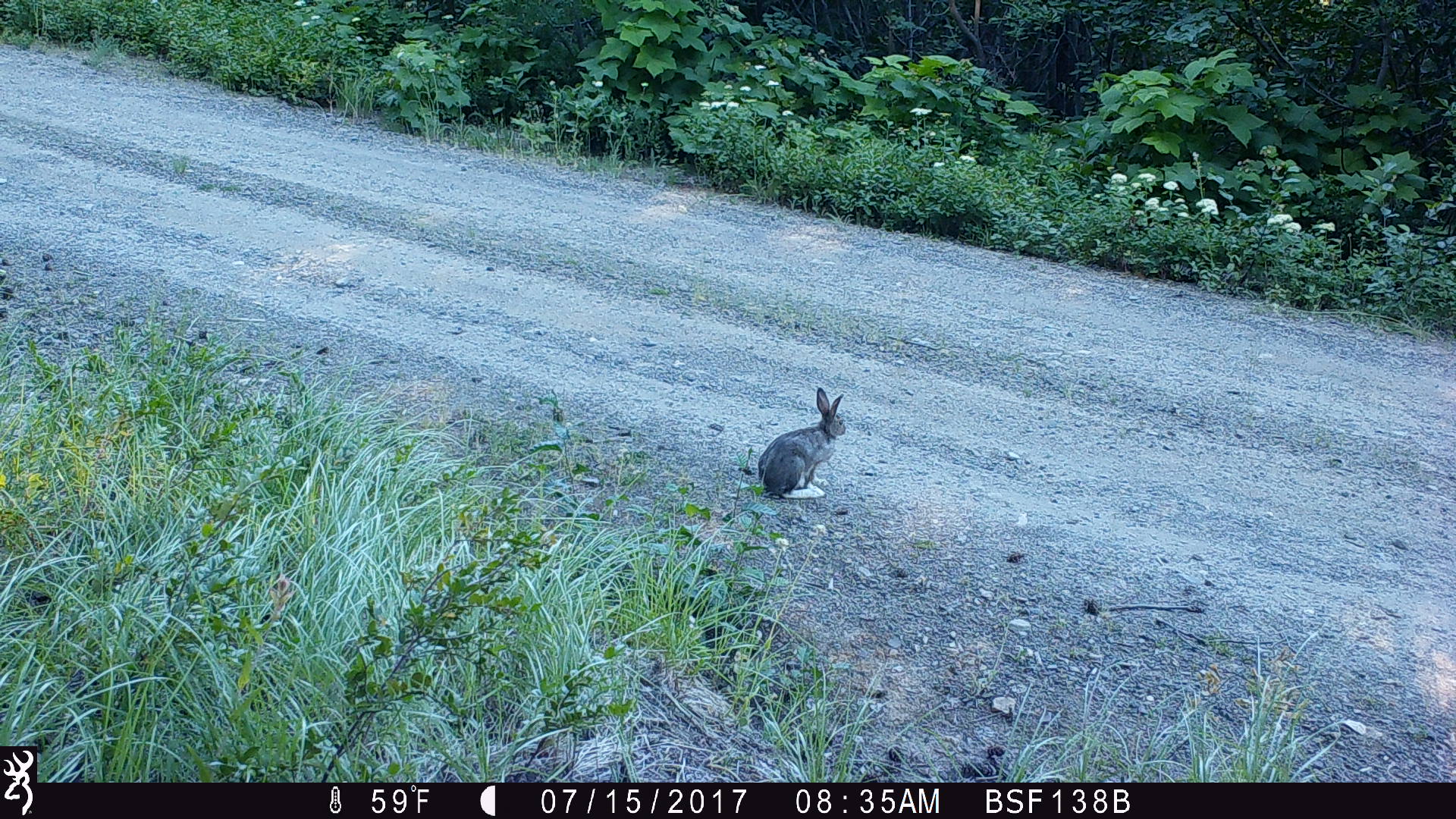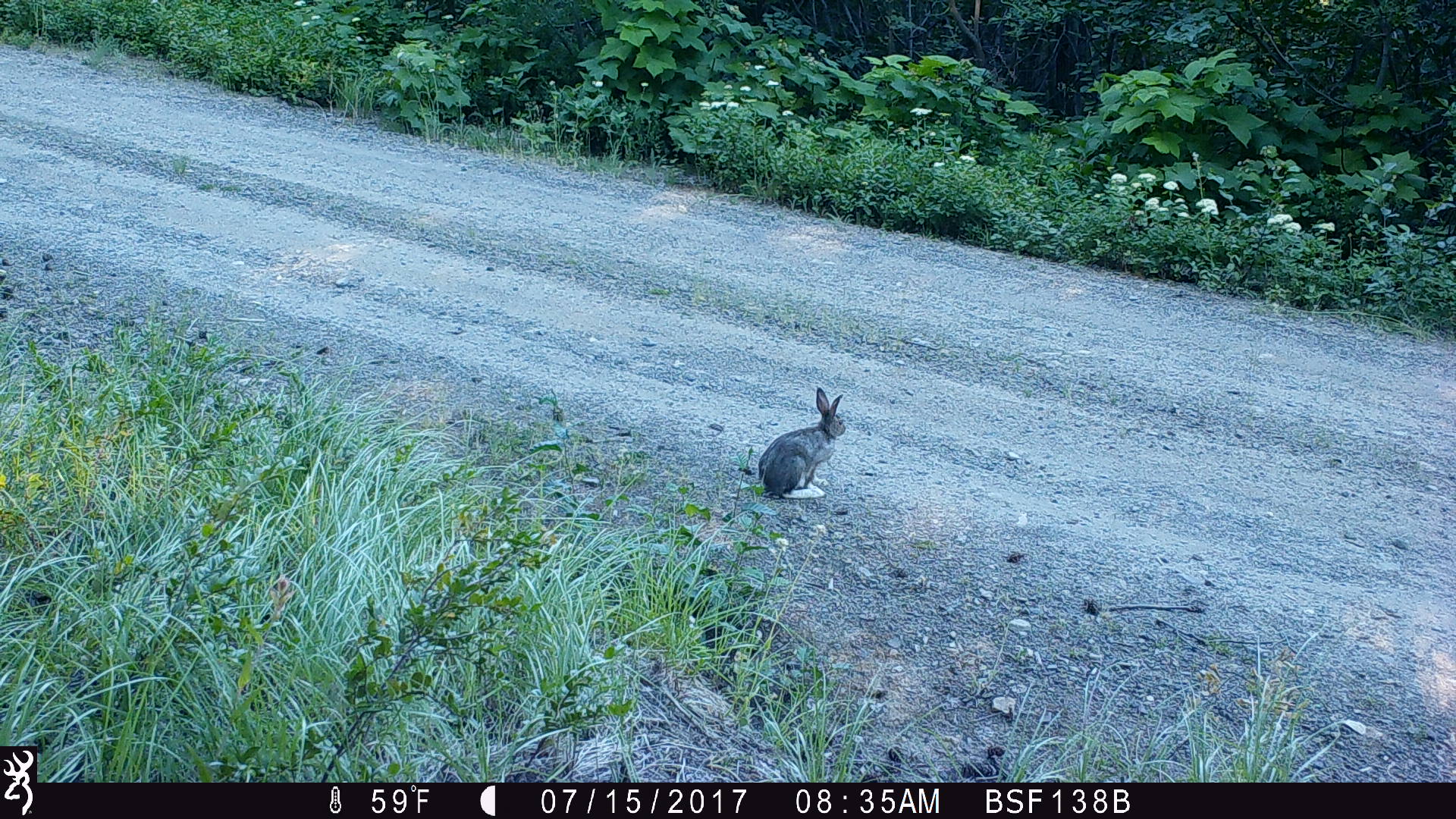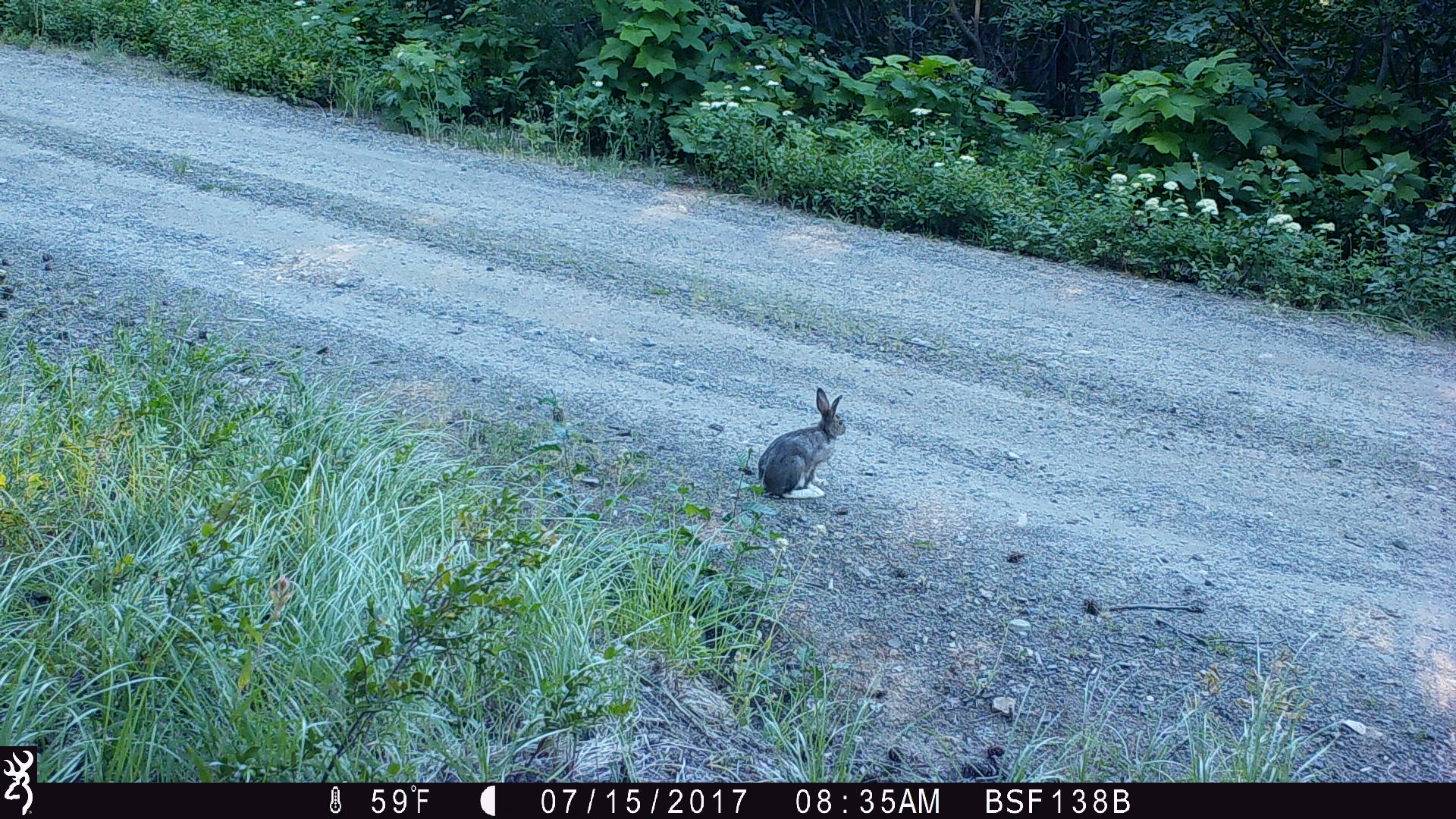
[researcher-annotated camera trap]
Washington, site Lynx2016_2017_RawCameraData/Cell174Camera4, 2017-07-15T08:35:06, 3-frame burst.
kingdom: Animalia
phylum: Chordata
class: Mammalia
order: Lagomorpha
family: Leporidae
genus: Lepus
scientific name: Lepus americanus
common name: snowshoe hare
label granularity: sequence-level